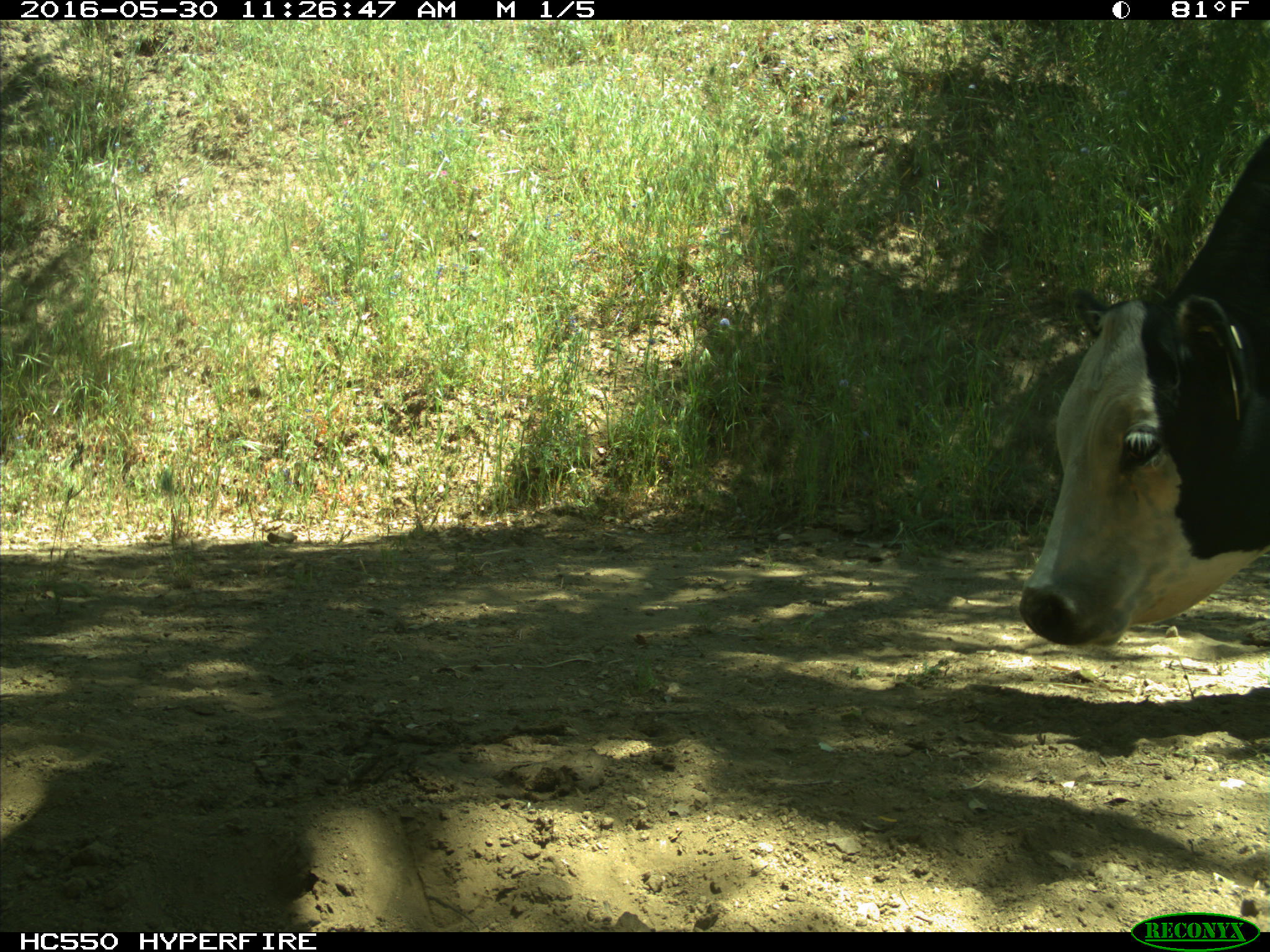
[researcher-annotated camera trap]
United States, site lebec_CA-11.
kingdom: Animalia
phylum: Chordata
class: Mammalia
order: Artiodactyla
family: Bovidae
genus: Bos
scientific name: Bos taurus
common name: domestic cow